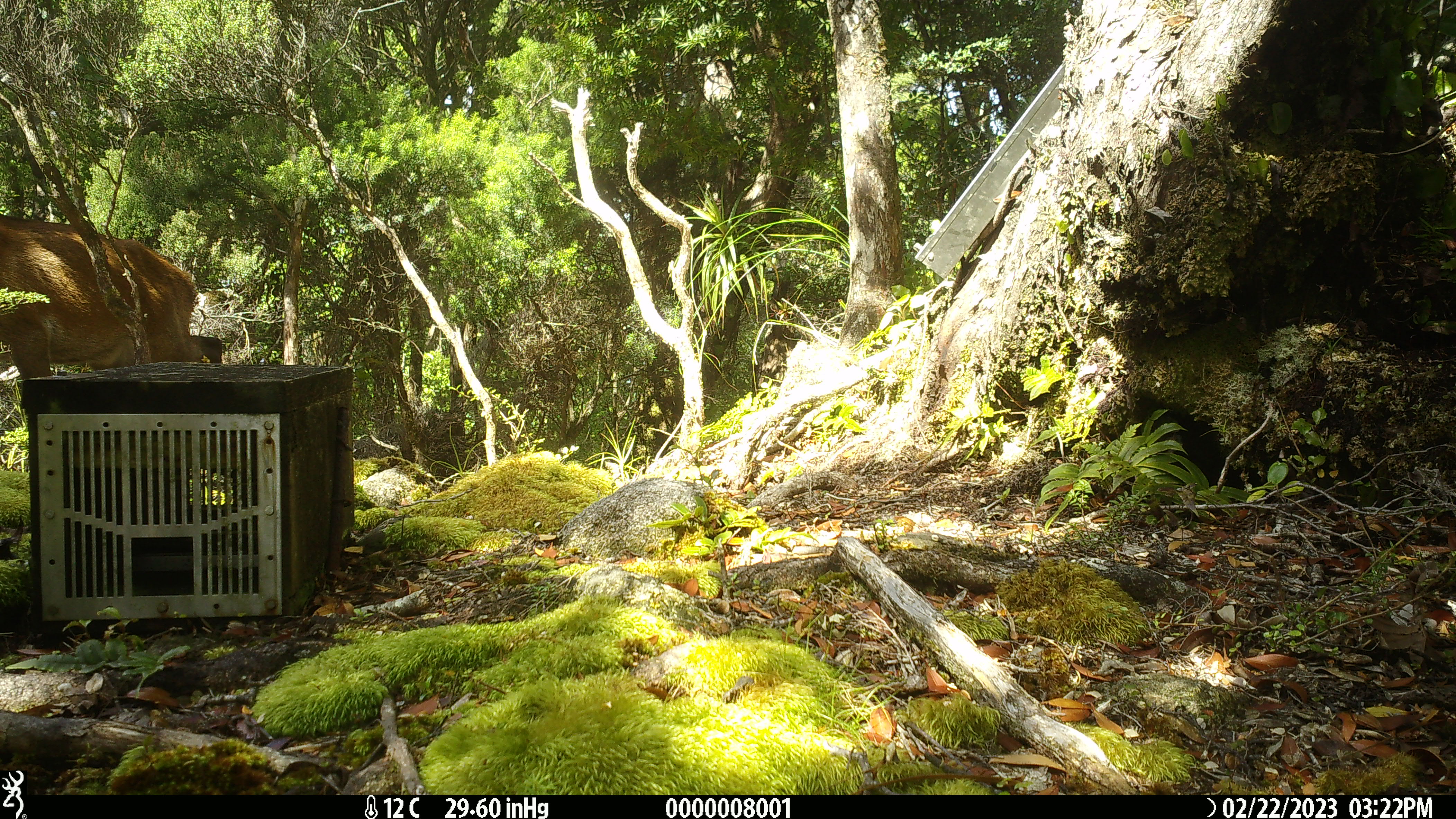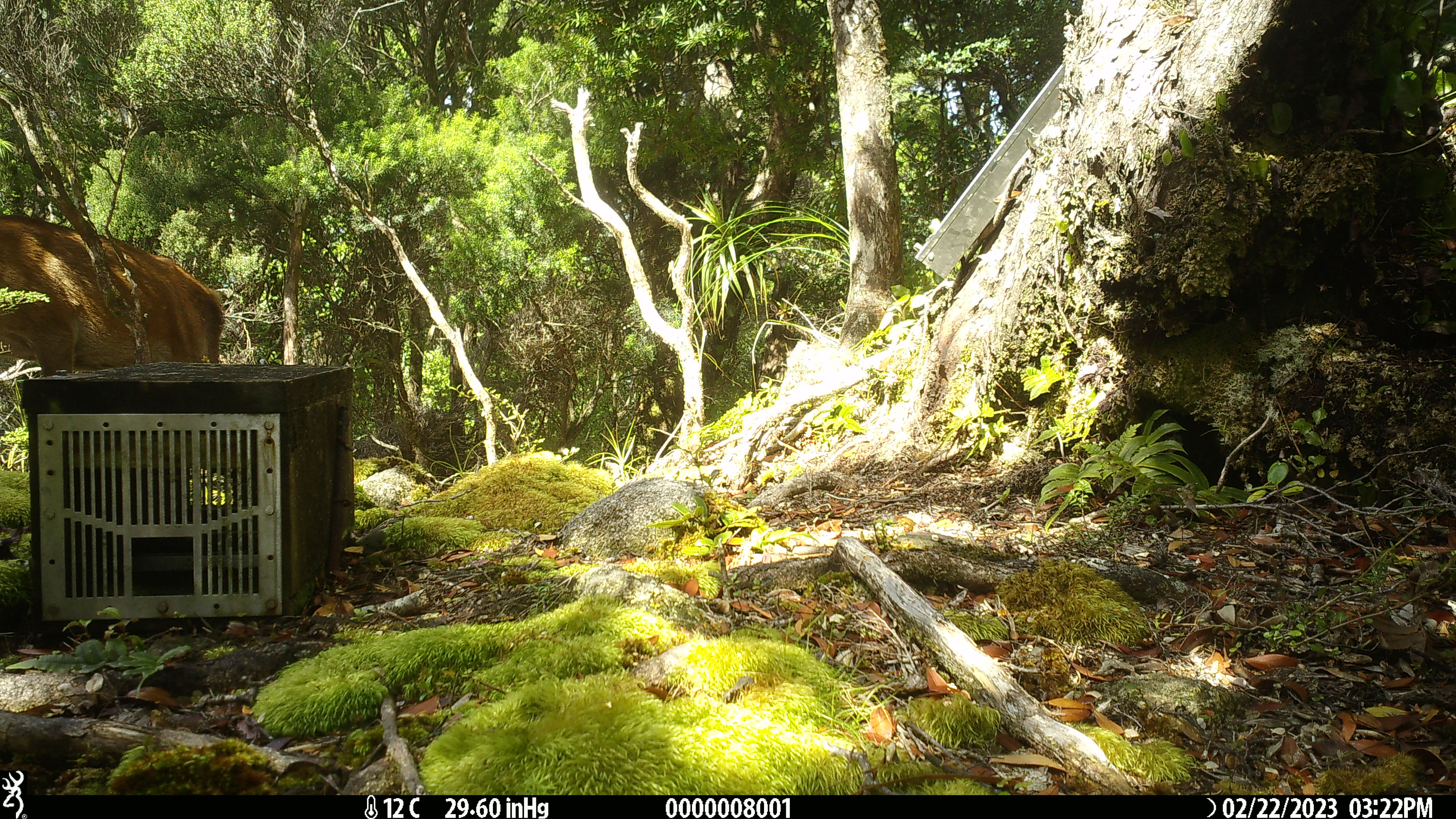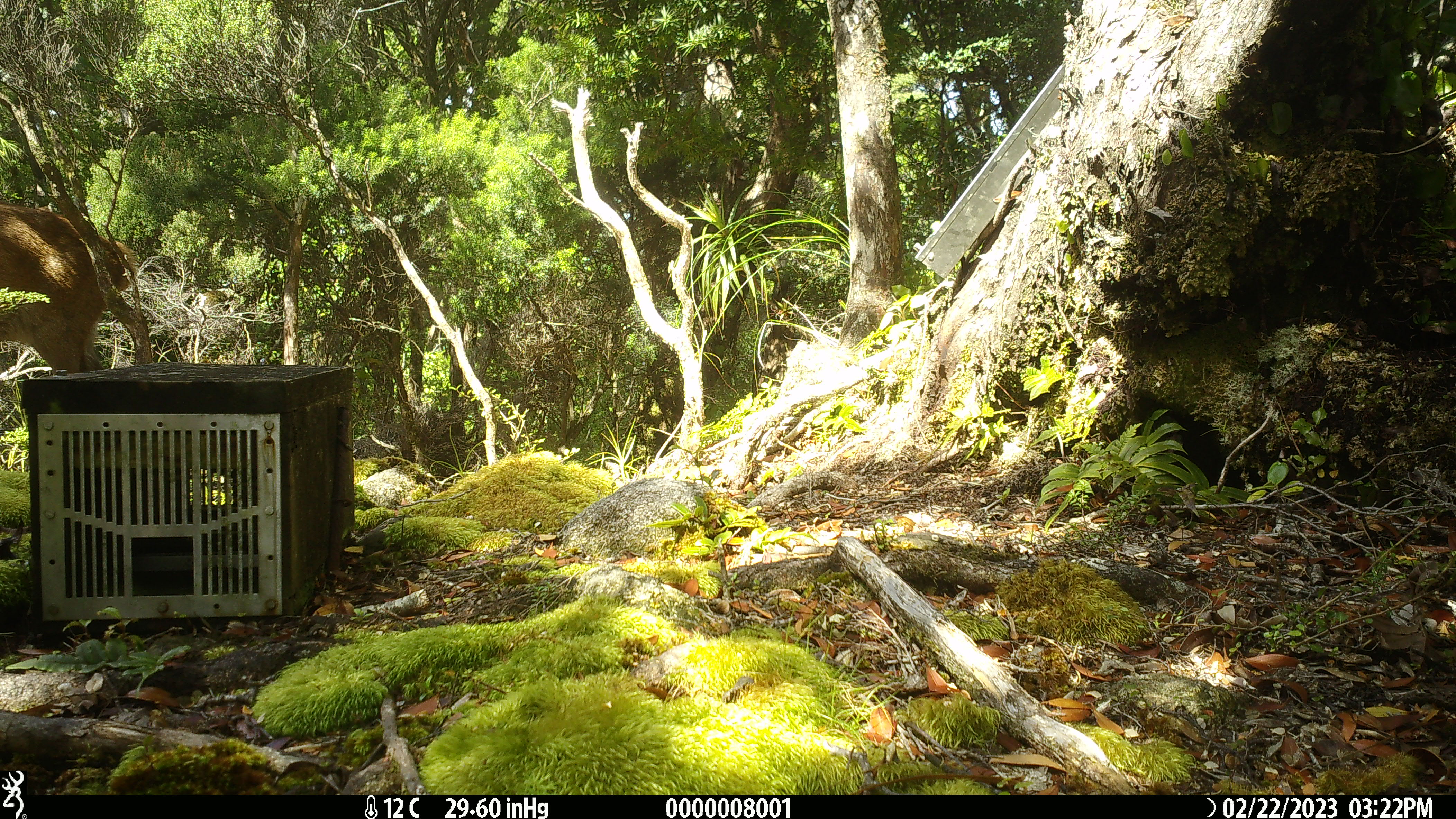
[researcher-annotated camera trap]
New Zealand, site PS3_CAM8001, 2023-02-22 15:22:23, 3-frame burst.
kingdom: Animalia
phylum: Chordata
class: Mammalia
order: Artiodactyla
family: Cervidae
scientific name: Cervidae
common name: deer